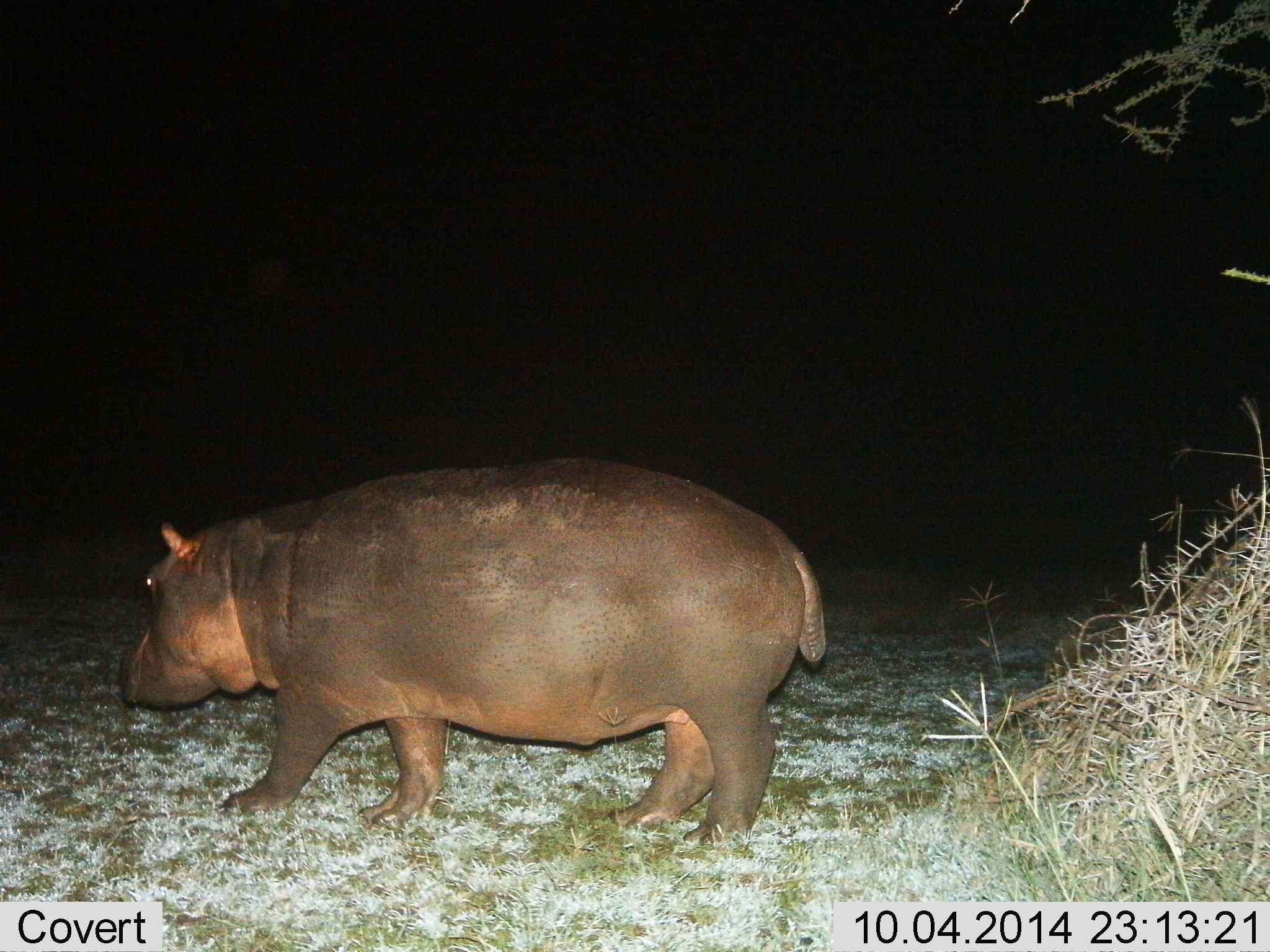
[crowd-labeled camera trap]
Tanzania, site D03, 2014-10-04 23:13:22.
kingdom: Animalia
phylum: Chordata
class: Mammalia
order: Artiodactyla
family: Hippopotamidae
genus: Hippopotamus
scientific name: Hippopotamus amphibius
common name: hippopotamus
Hippopotamus (Hippopotamus amphibius), count 1. Behavior (volunteer vote fractions): standing 10%, resting 0%, moving 100%, interacting 0%. Young present (vote fraction): 0%. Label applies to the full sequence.